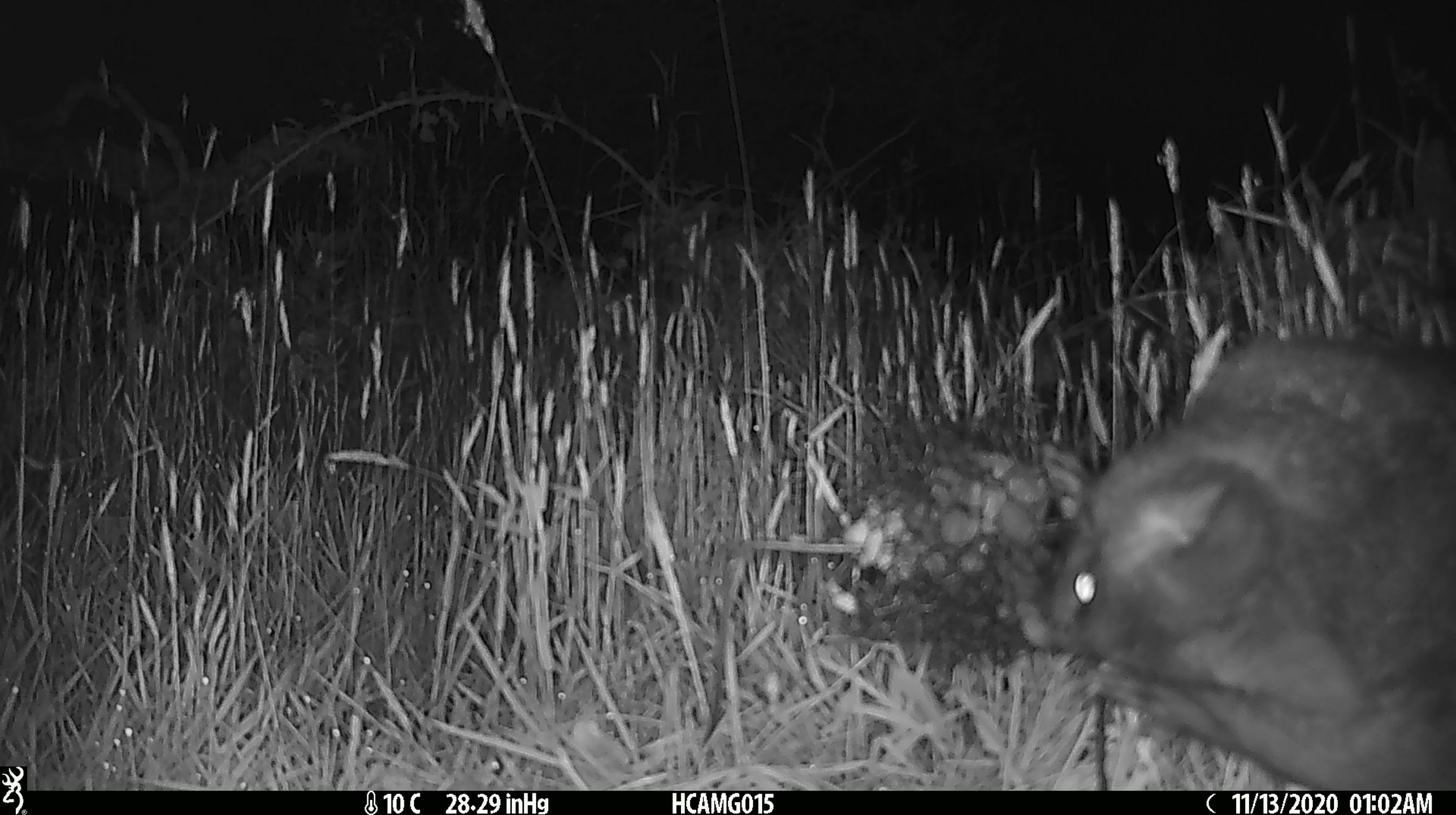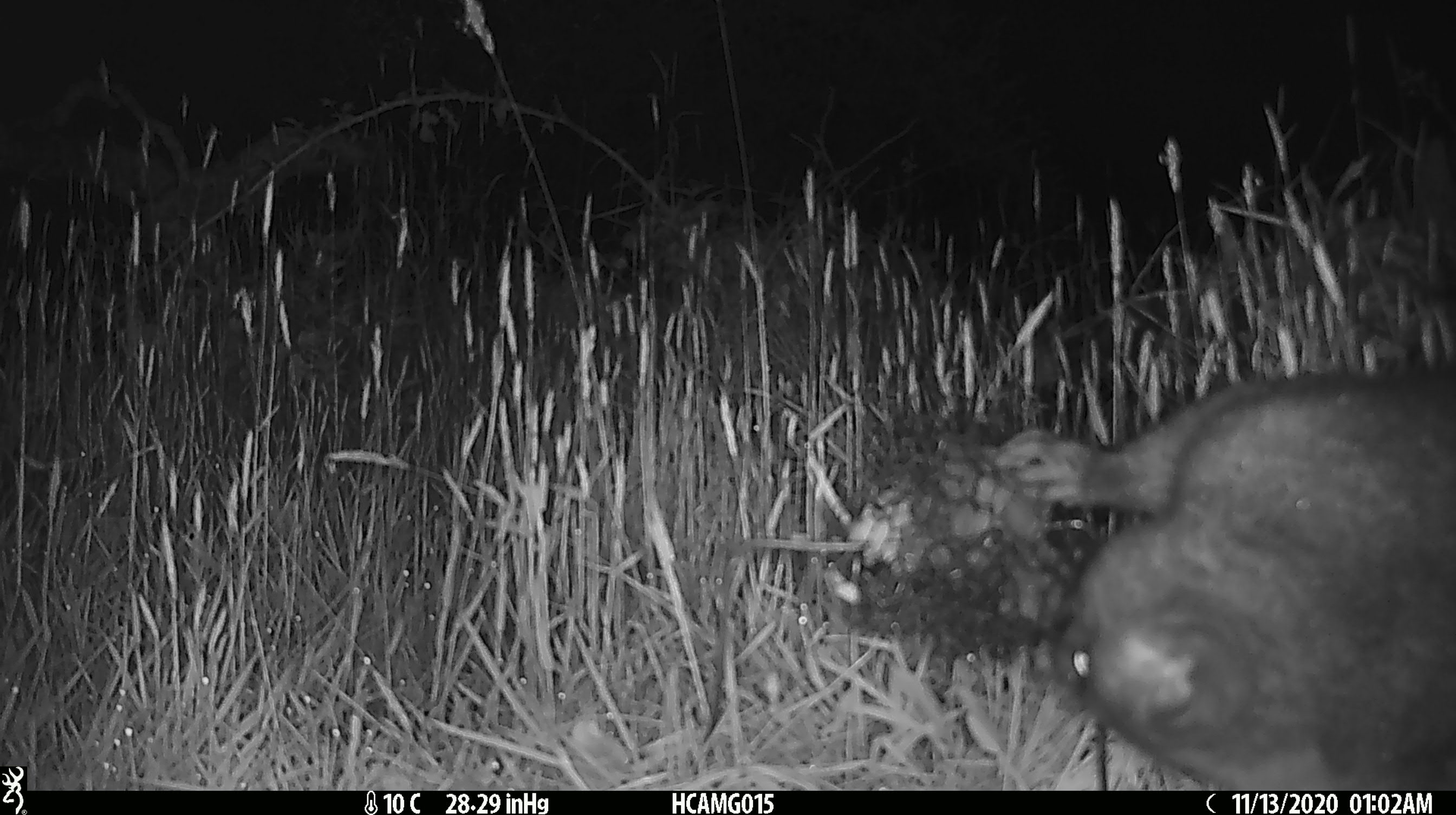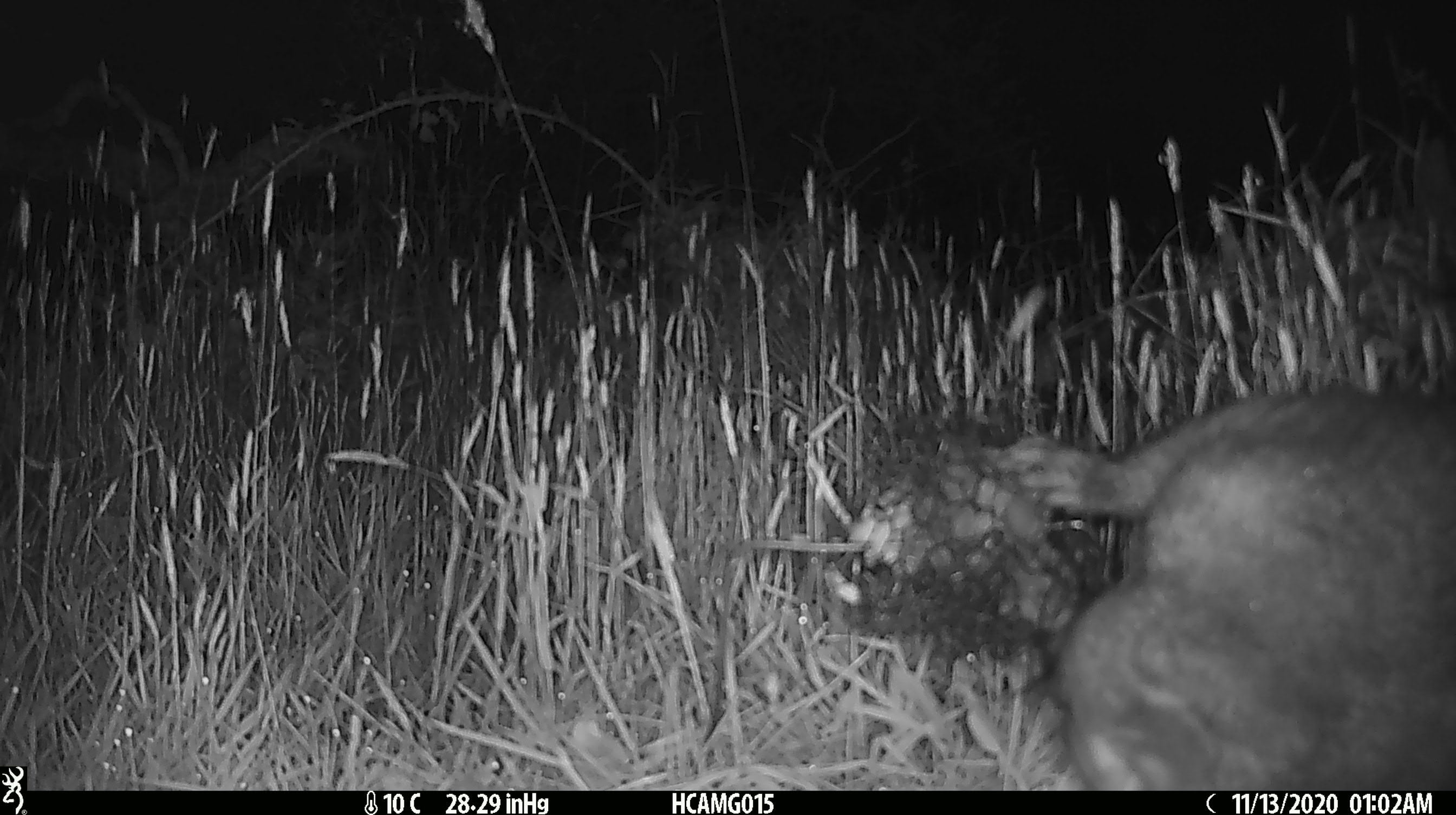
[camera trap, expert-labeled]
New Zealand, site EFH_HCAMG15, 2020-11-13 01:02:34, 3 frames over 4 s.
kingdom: Animalia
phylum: Chordata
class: Mammalia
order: Diprotodontia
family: Phalangeridae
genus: Trichosurus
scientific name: Trichosurus vulpecula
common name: common brushtail possum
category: possum